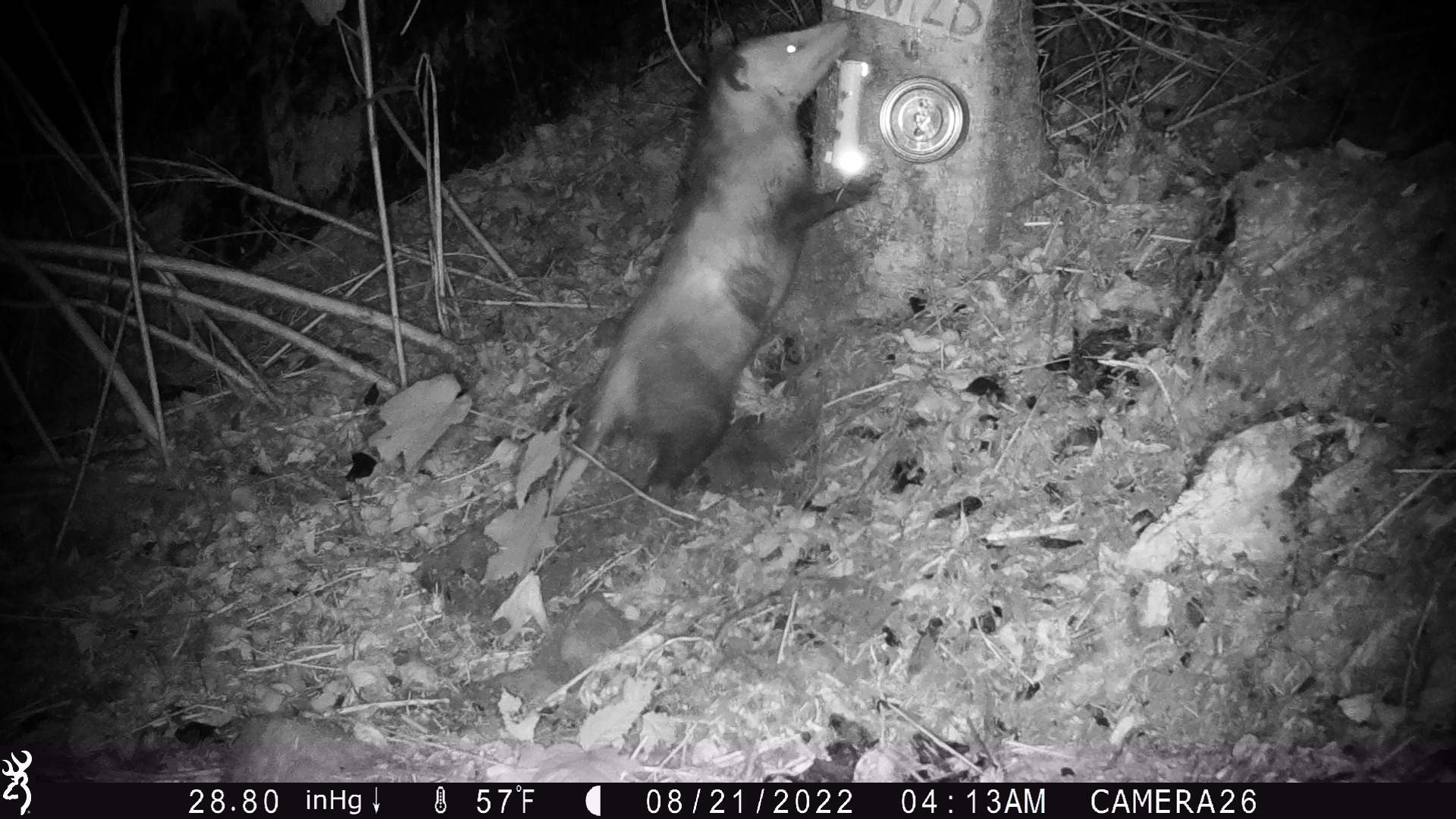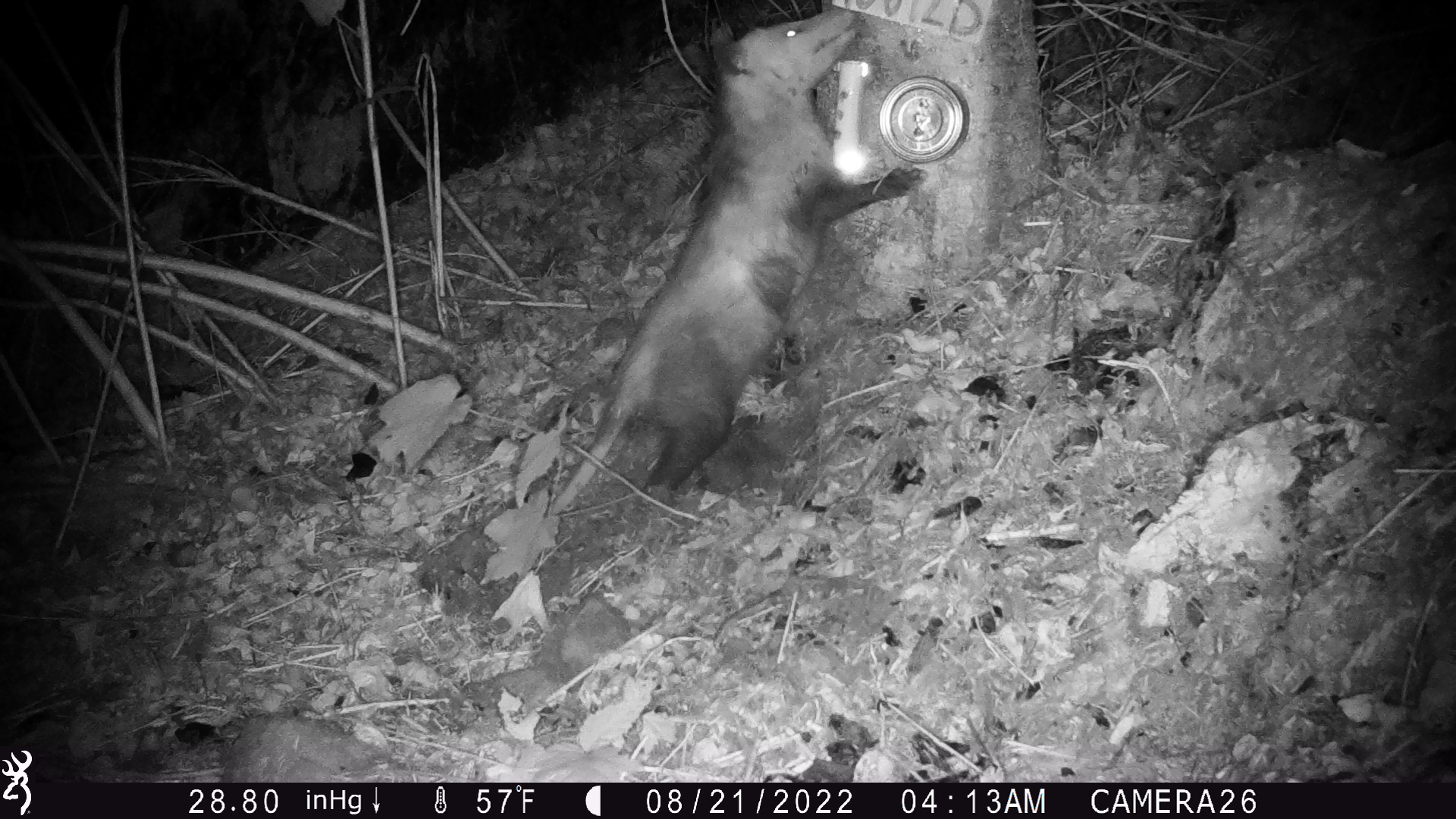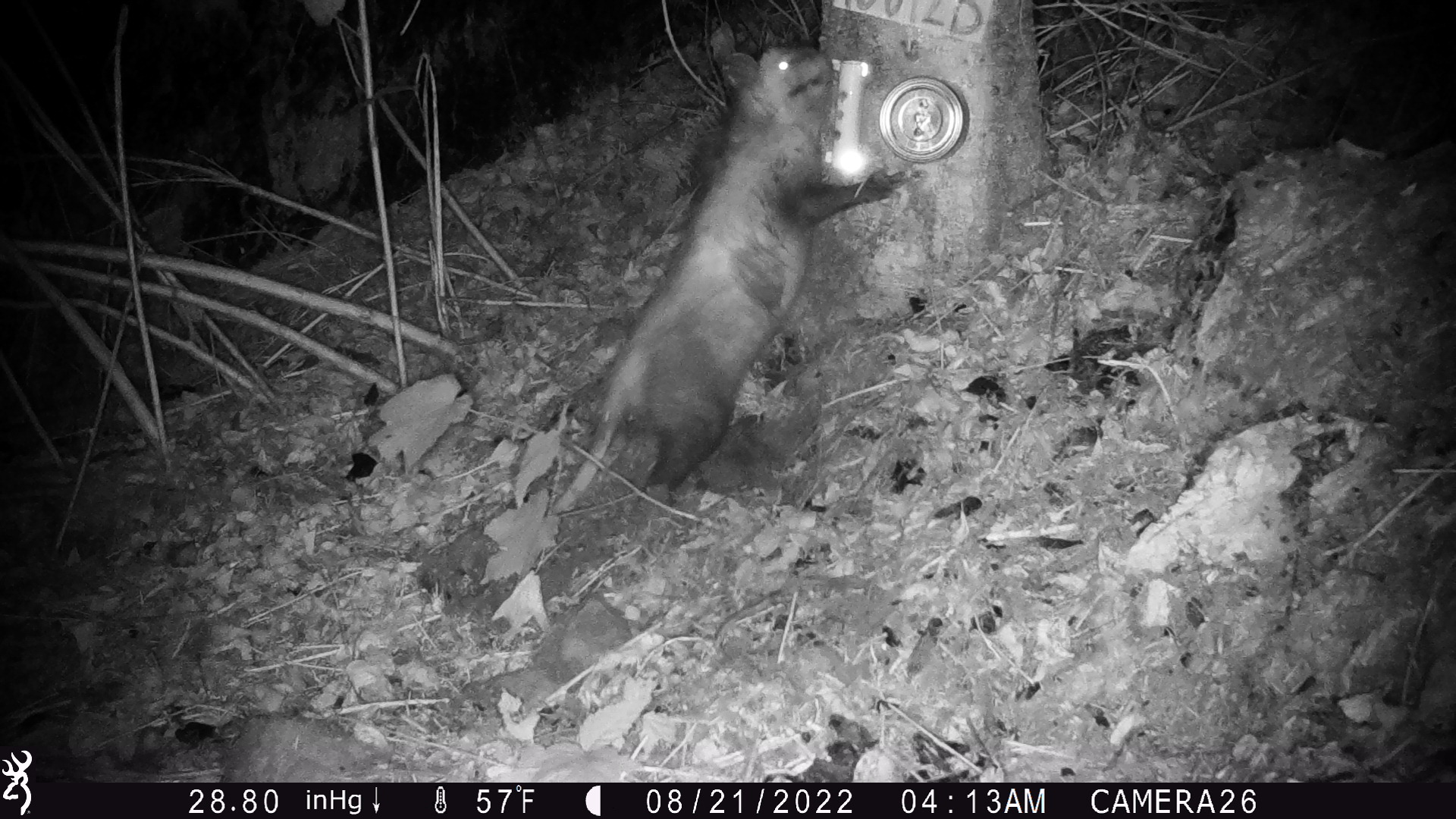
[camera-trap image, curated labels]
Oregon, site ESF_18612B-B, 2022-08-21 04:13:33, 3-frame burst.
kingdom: Animalia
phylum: Chordata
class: Mammalia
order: Didelphimorphia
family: Didelphidae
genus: Didelphis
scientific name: Didelphis virginiana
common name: virginia opossum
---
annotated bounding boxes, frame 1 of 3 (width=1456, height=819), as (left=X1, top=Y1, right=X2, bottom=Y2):
virginia opossum: (left=511, top=16, right=890, bottom=580)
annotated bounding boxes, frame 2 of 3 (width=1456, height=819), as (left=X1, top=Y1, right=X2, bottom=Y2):
virginia opossum: (left=518, top=7, right=932, bottom=518)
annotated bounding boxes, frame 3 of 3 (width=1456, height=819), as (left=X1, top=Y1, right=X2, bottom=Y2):
virginia opossum: (left=569, top=18, right=915, bottom=520)